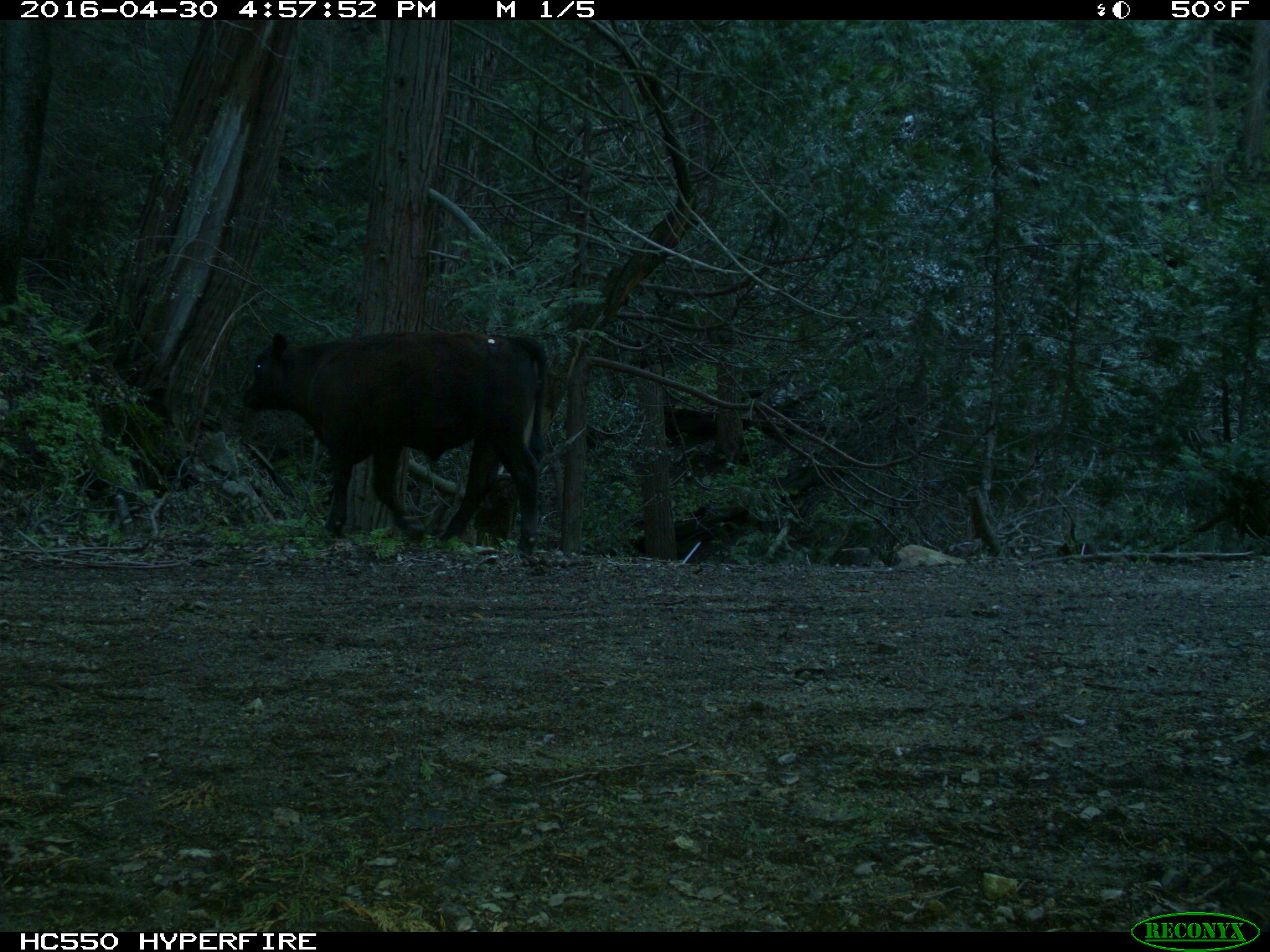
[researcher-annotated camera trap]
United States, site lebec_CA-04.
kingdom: Animalia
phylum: Chordata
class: Mammalia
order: Artiodactyla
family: Bovidae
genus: Bos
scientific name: Bos taurus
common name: domestic cow